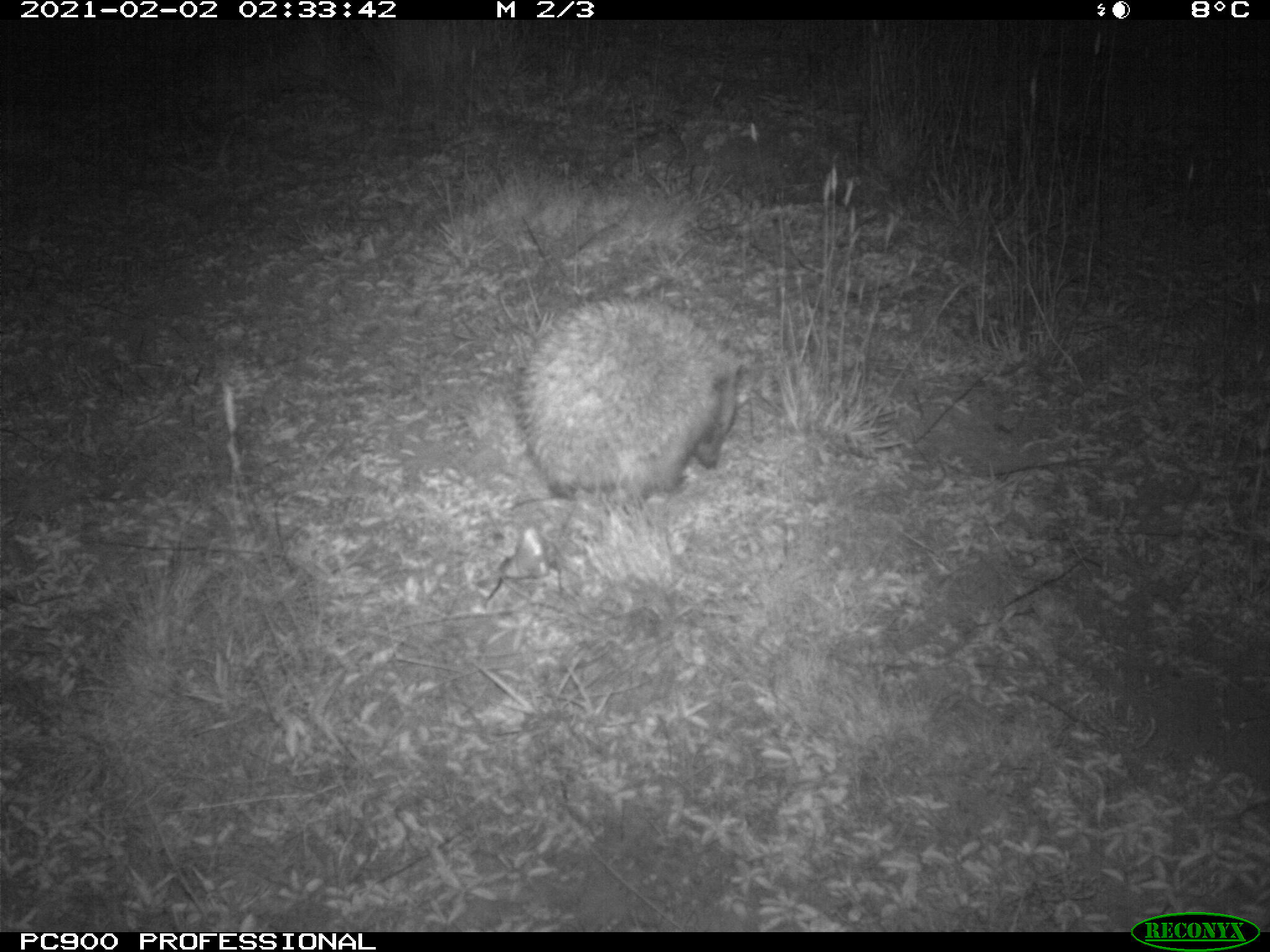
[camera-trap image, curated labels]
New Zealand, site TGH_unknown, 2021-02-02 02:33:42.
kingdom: Animalia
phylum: Chordata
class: Mammalia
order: Eulipotyphla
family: Erinaceidae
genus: Erinaceus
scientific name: Erinaceus europaeus europaeus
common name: european hedgehog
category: hedgehog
Hedgehog (european hedgehog) (Erinaceus europaeus europaeus).